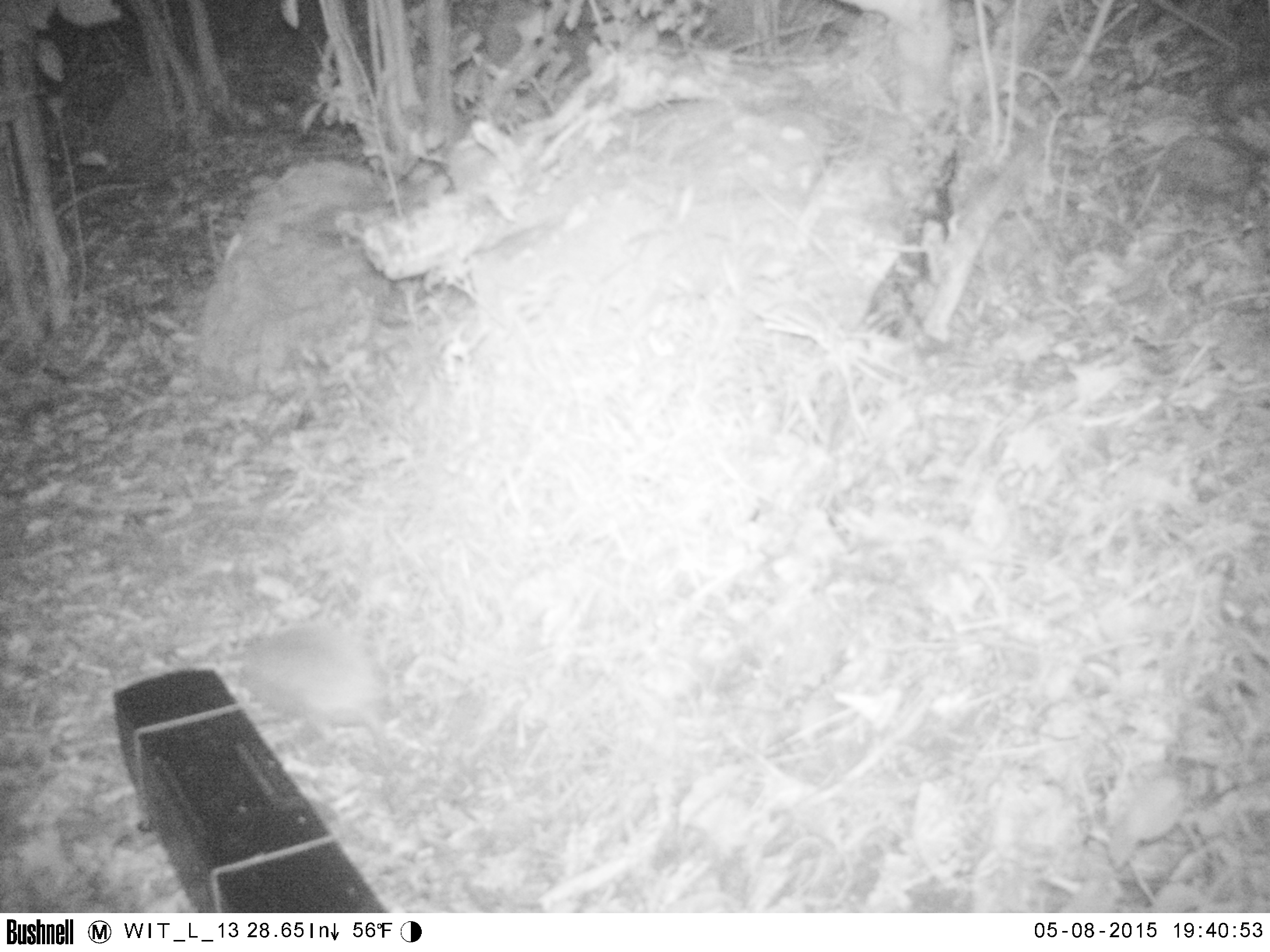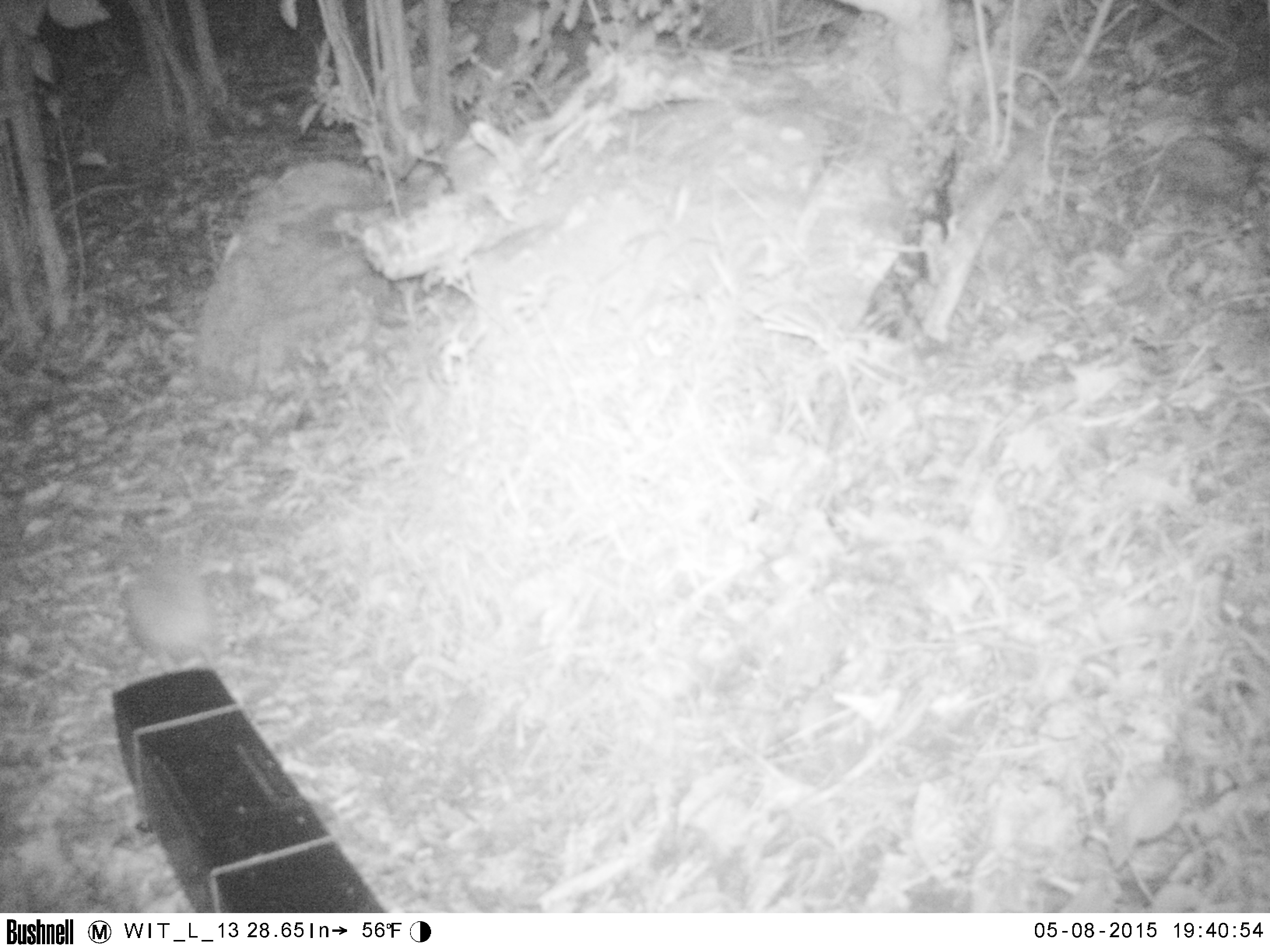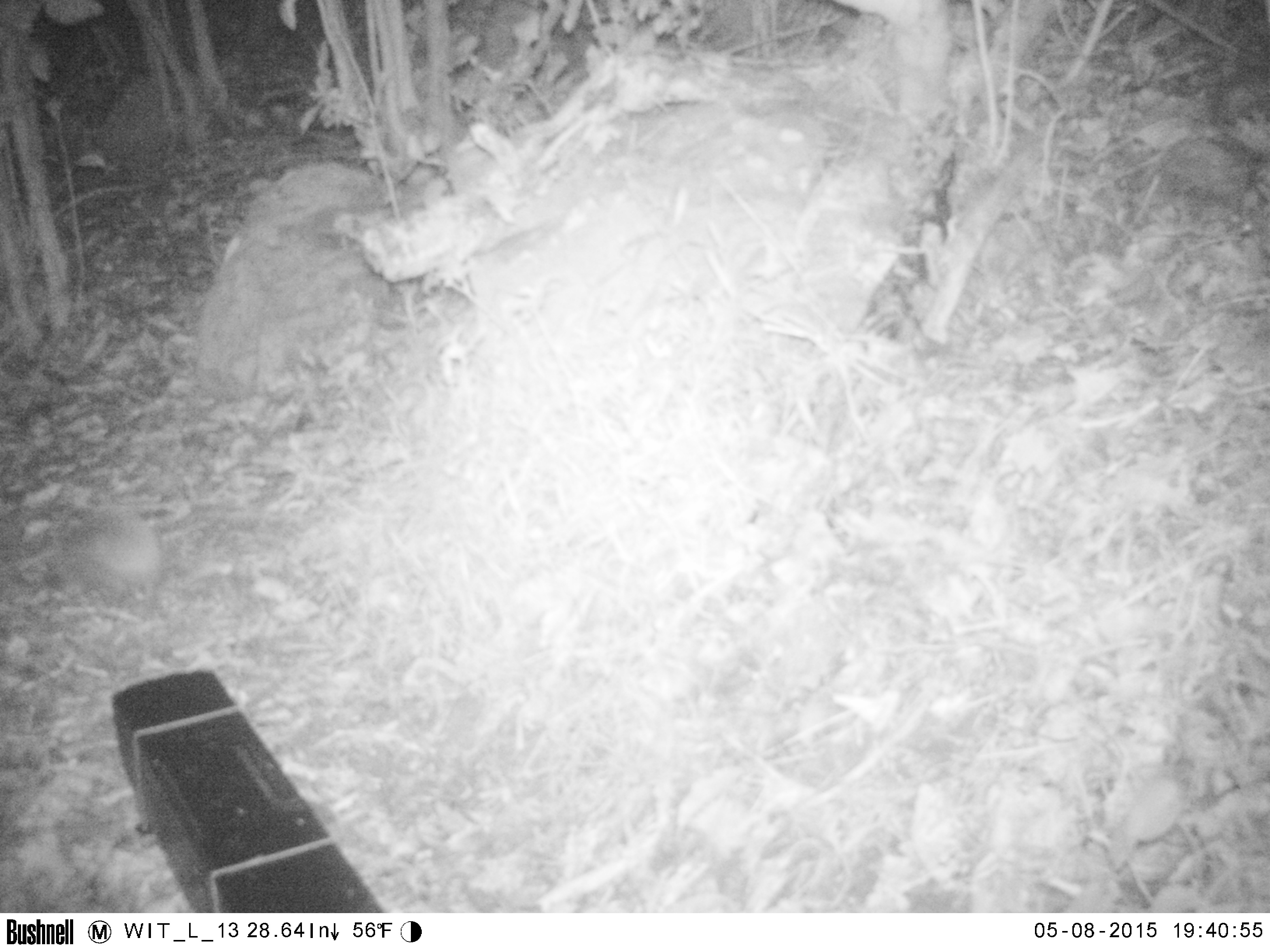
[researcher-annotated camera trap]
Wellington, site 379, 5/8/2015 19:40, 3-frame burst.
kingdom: Animalia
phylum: Chordata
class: Mammalia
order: Eulipotyphla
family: Erinaceidae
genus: Erinaceus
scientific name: Erinaceus europaeus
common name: hedgehog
Hedgehog (Erinaceus europaeus).